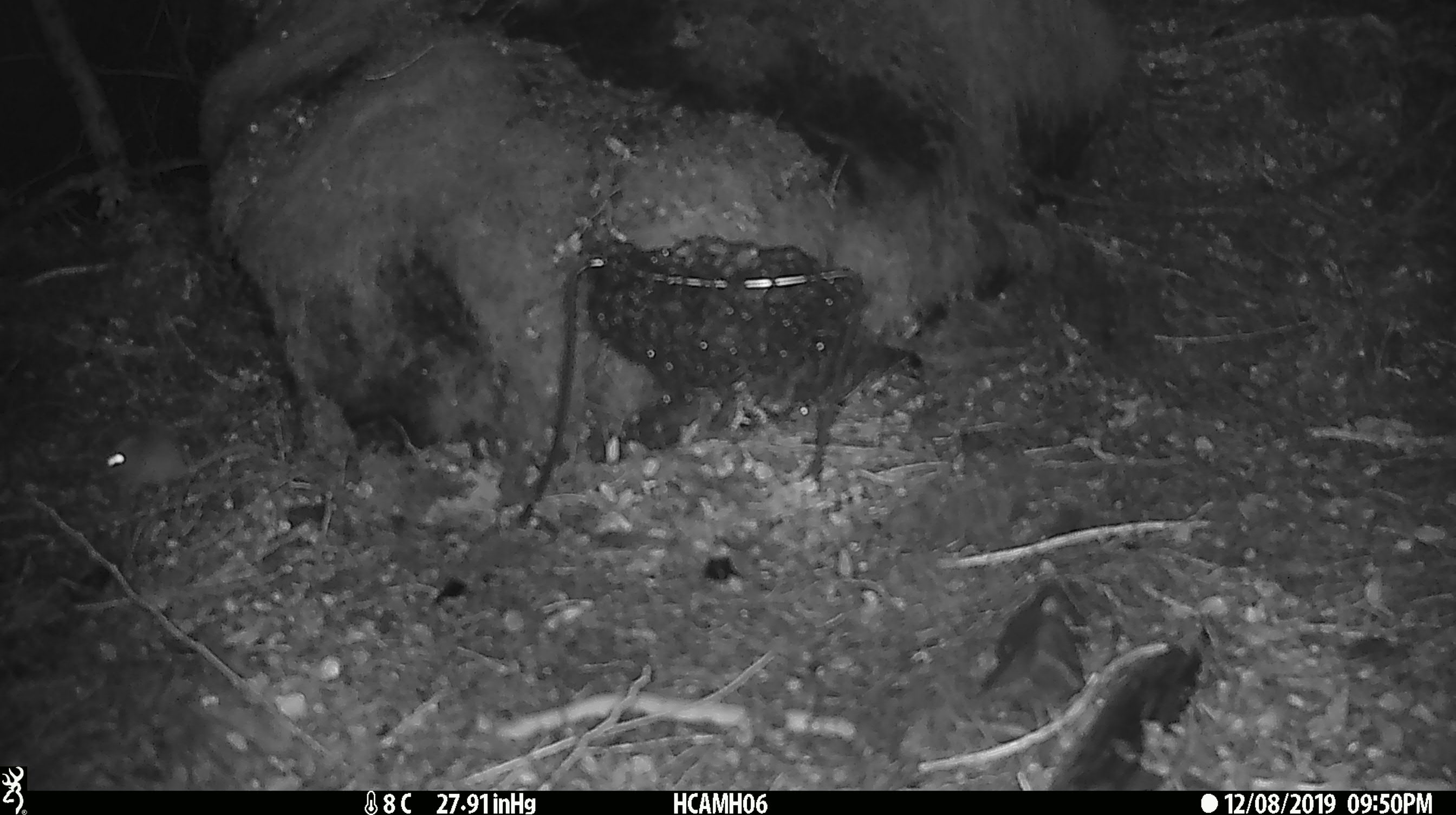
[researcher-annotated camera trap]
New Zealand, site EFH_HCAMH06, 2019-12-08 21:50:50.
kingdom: Animalia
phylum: Chordata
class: Mammalia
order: Rodentia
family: Muridae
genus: Mus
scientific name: Mus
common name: mouse